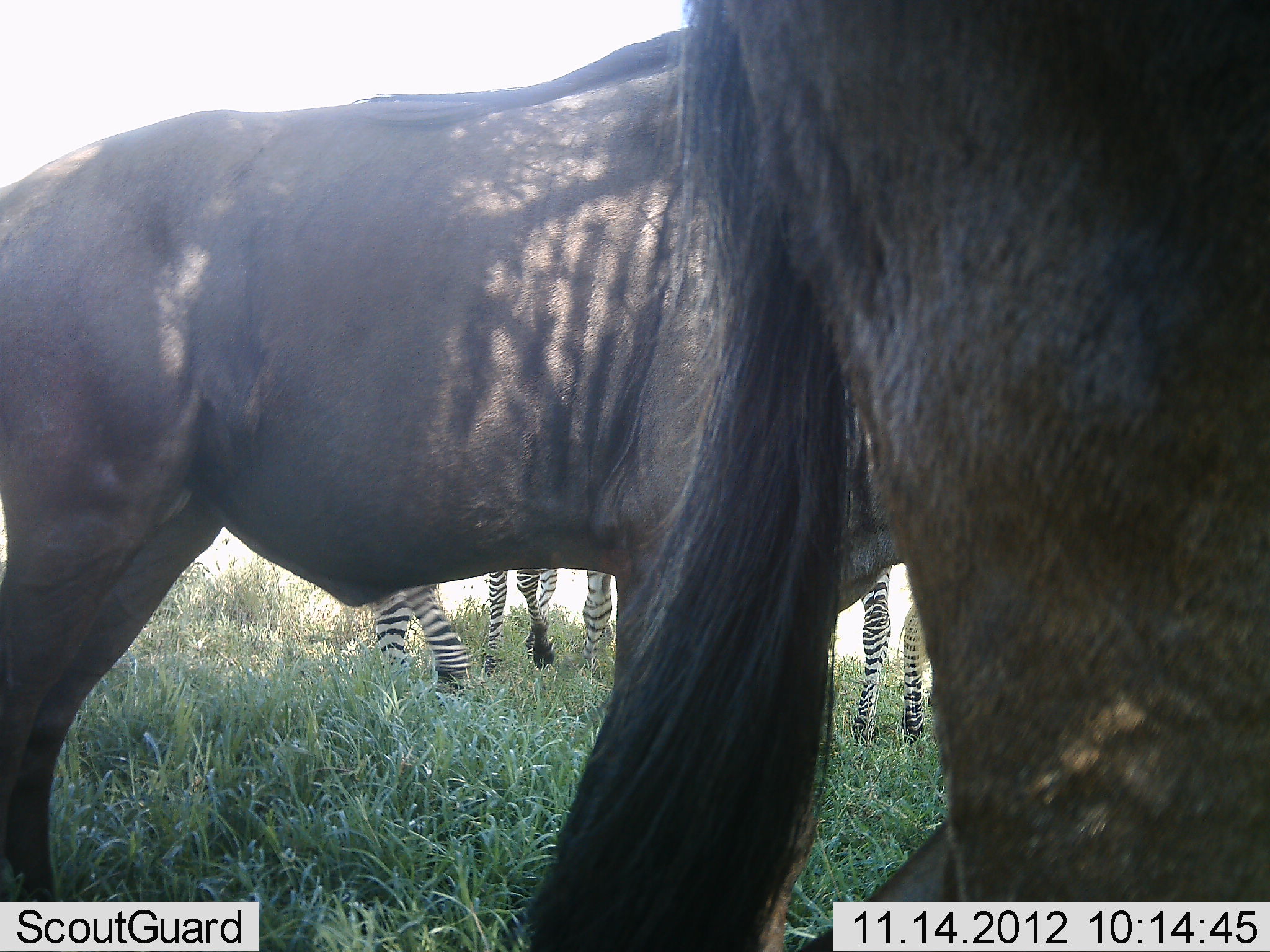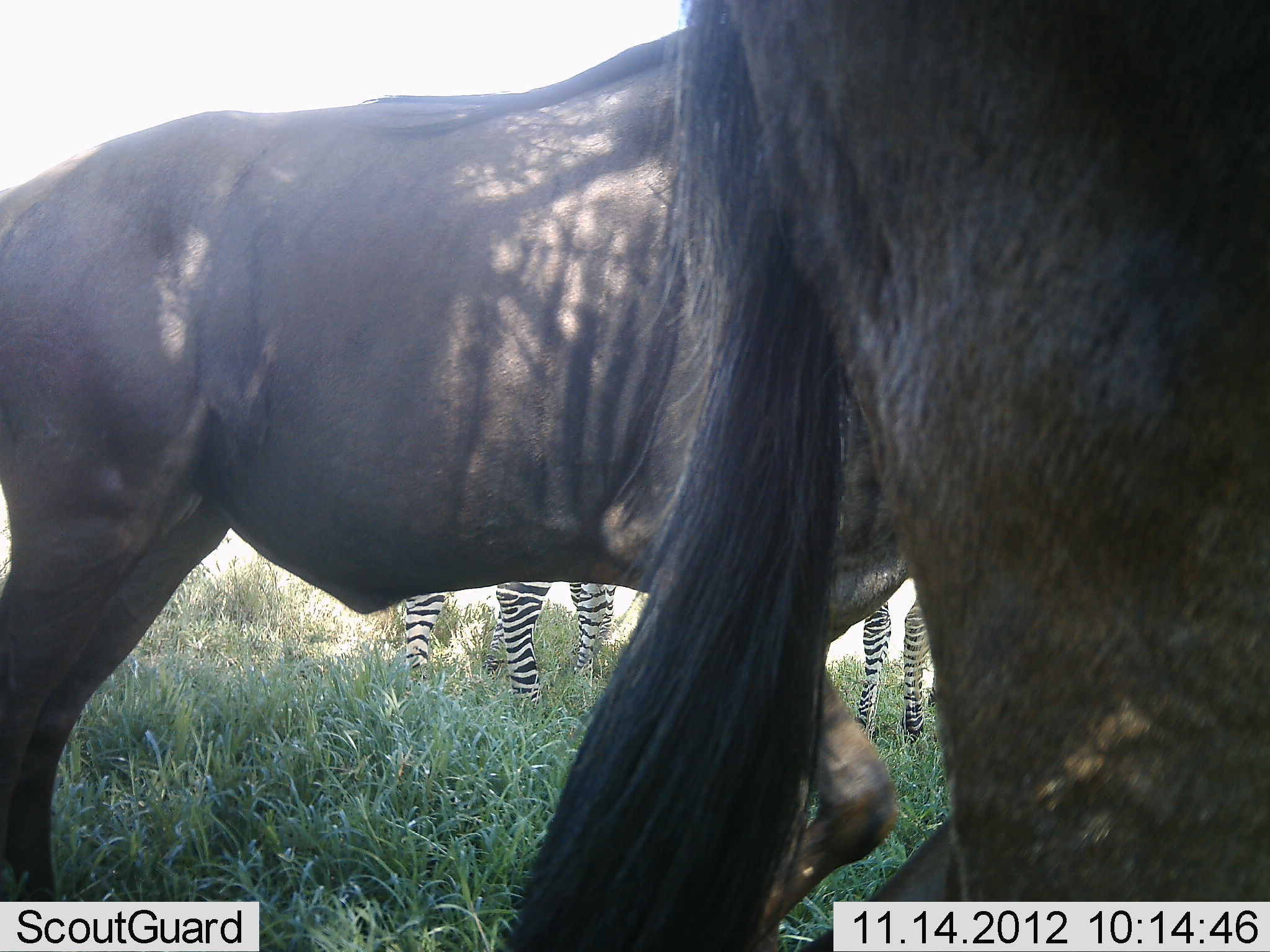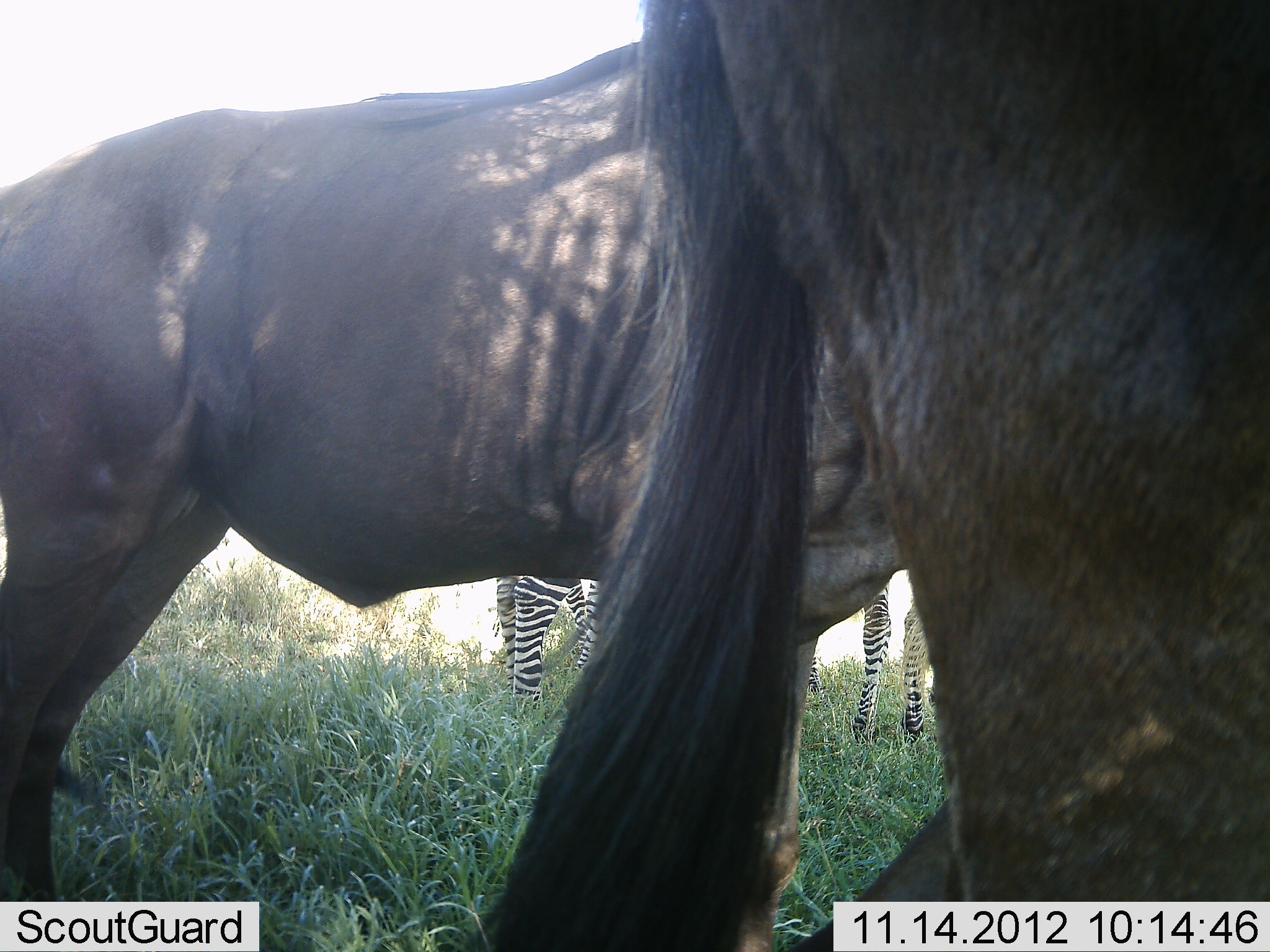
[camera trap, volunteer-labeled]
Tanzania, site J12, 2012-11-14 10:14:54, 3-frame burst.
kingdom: Animalia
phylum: Chordata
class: Mammalia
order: Artiodactyla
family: Bovidae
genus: Connochaetes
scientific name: Connochaetes taurinus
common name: blue wildebeest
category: wildebeest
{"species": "wildebeest (blue wildebeest) (Connochaetes taurinus)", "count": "2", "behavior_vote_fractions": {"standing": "100%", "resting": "0%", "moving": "0%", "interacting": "0%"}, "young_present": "0%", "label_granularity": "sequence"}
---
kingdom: Animalia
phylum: Chordata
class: Mammalia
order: Perissodactyla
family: Equidae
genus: Equus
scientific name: Equus quagga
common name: plains zebra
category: zebra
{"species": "zebra (plains zebra) (Equus quagga)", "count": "3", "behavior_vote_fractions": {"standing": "100%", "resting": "9%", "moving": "0%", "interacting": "0%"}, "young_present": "0%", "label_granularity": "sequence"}